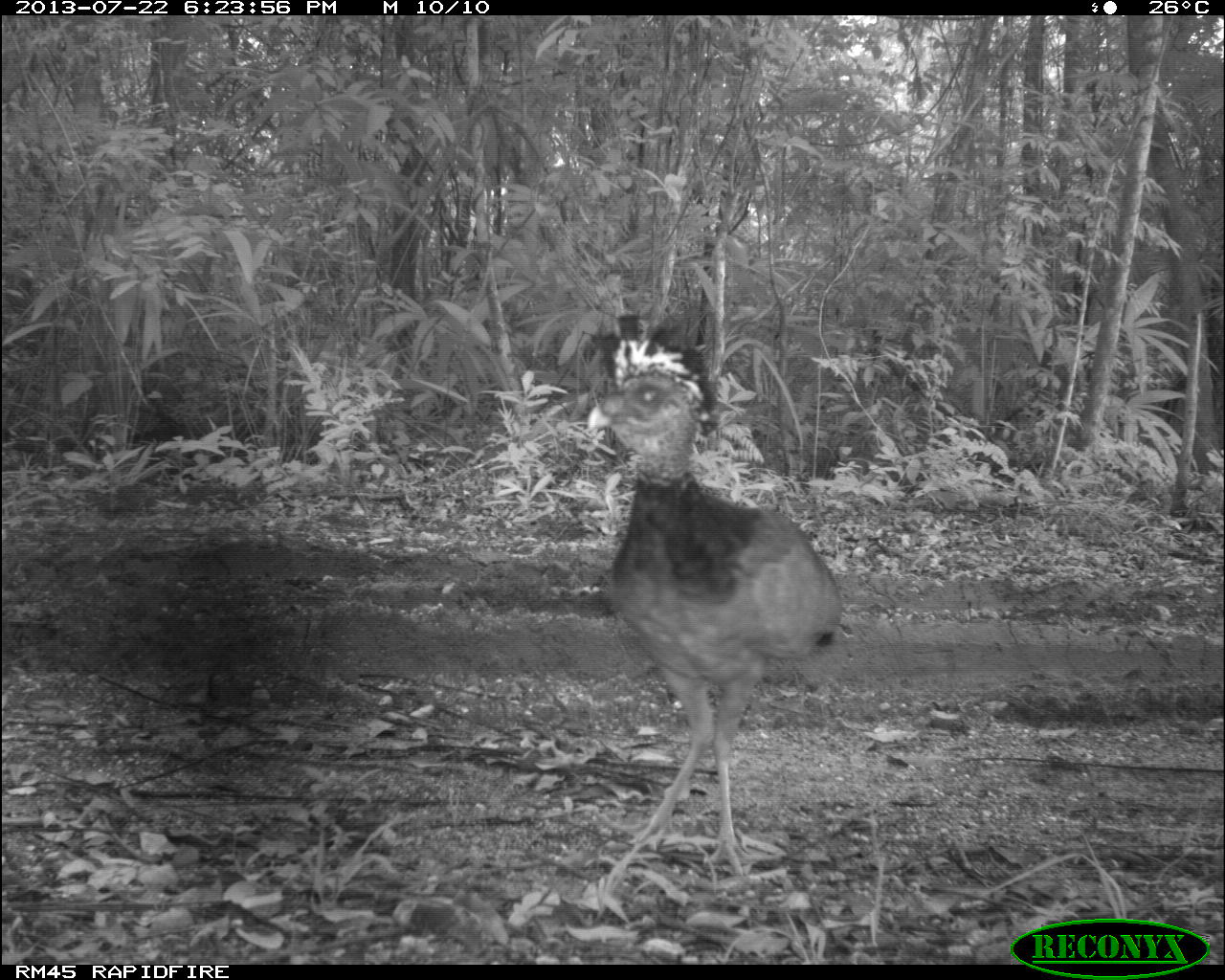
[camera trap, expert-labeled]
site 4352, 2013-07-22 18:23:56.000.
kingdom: Animalia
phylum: Chordata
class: Aves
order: Galliformes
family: Cracidae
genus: Crax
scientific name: Crax rubra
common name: great curassow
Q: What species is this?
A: Crax rubra (great curassow).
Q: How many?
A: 1.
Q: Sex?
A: Female.